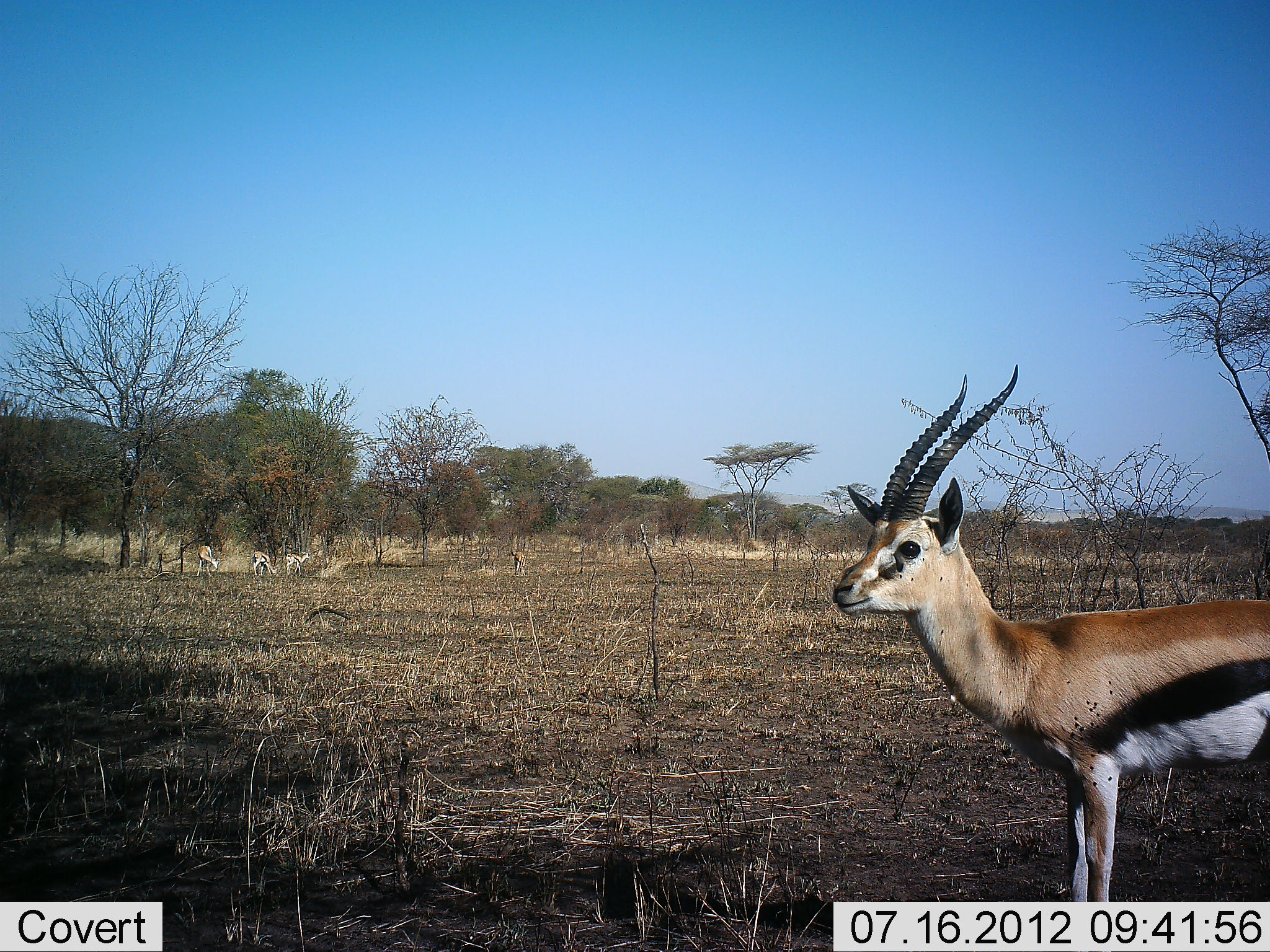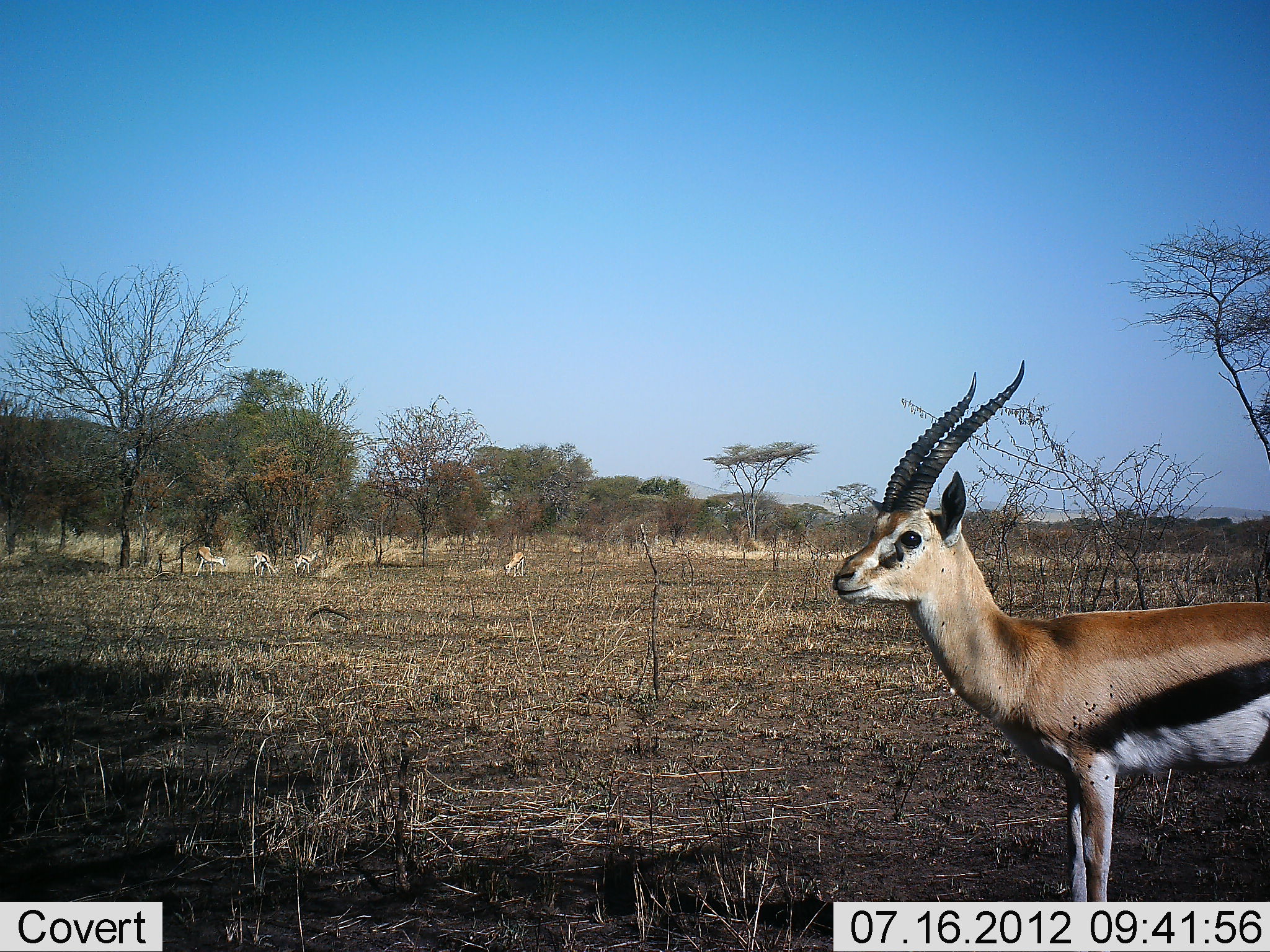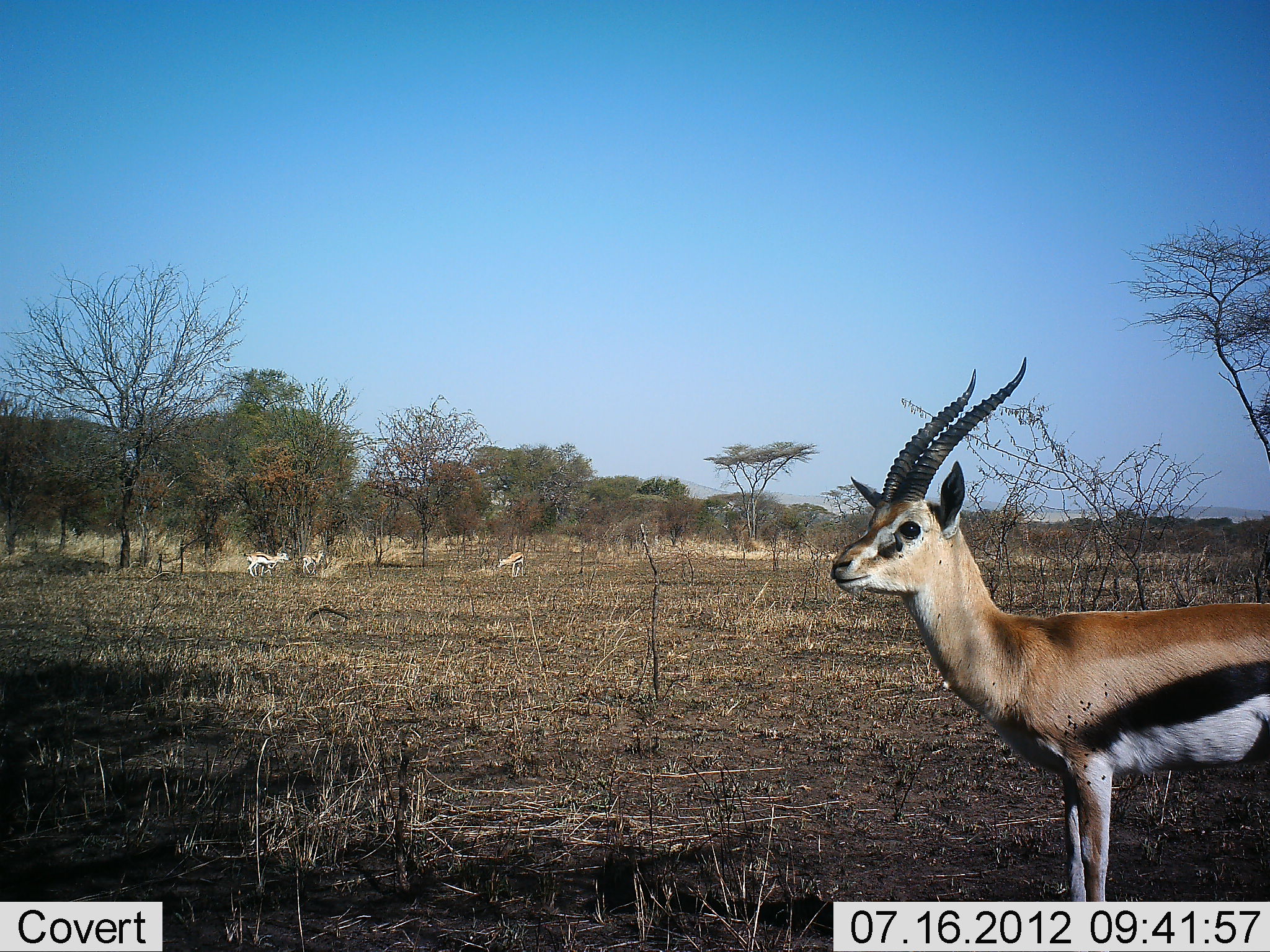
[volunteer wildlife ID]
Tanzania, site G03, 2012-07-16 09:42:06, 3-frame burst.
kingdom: Animalia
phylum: Chordata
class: Mammalia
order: Artiodactyla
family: Bovidae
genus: Eudorcas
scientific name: Eudorcas thomsonii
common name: thomson's gazelle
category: gazellethomsons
Gazellethomsons (thomson's gazelle) (Eudorcas thomsonii), count 5. Behavior (volunteer vote fractions): standing 90%, resting 0%, moving 60%, interacting 0%. Young present (vote fraction): 0%. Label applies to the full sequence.